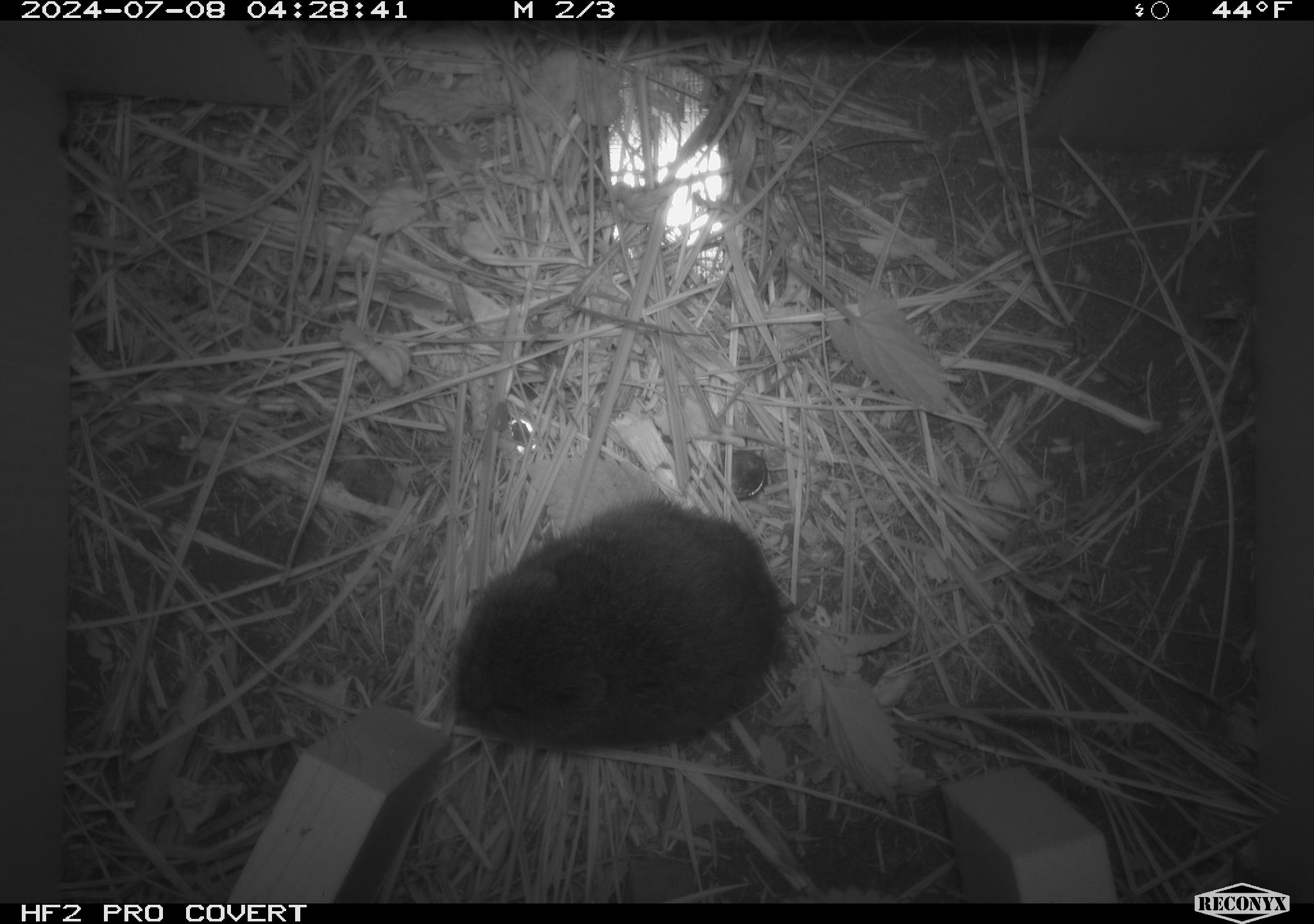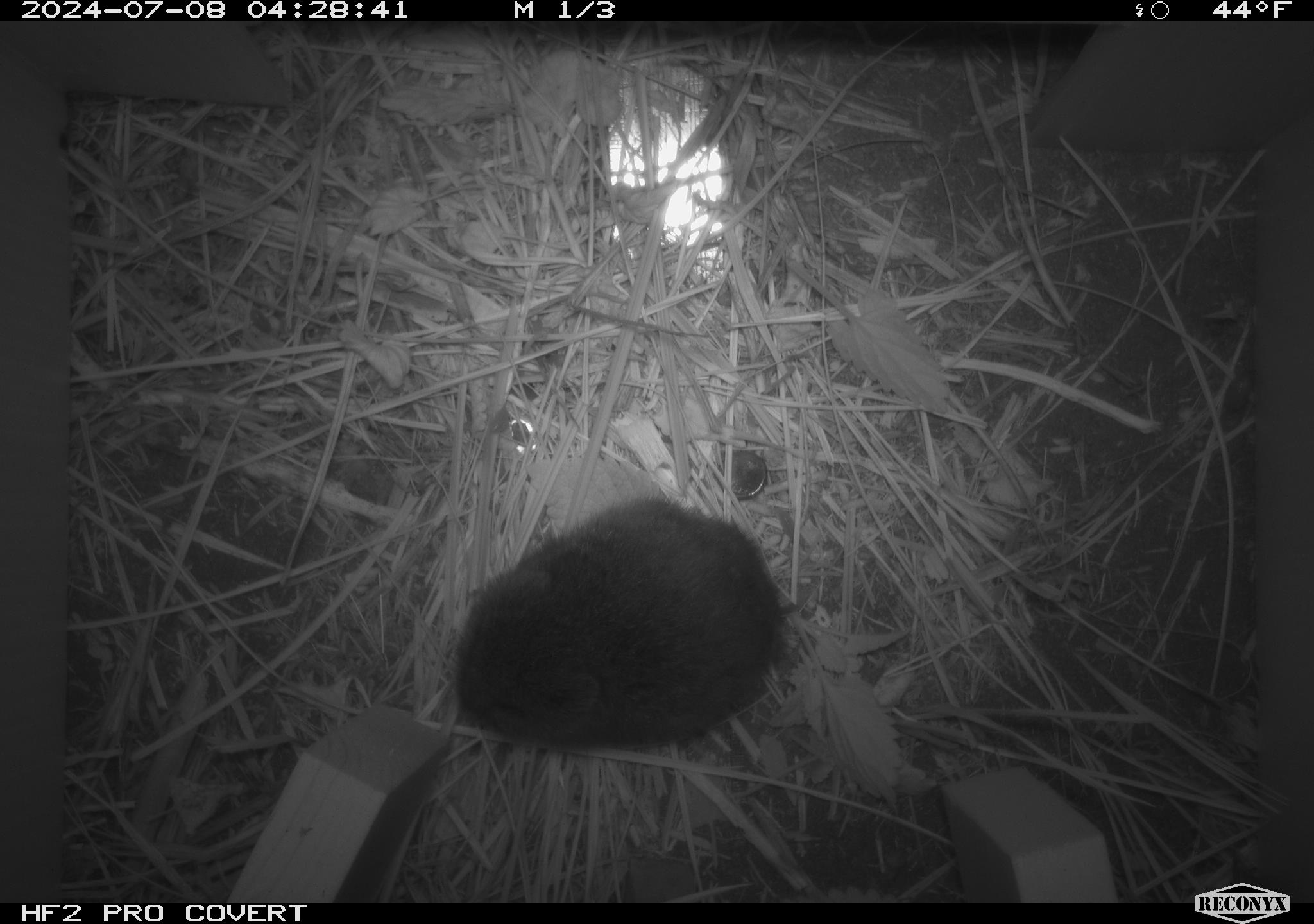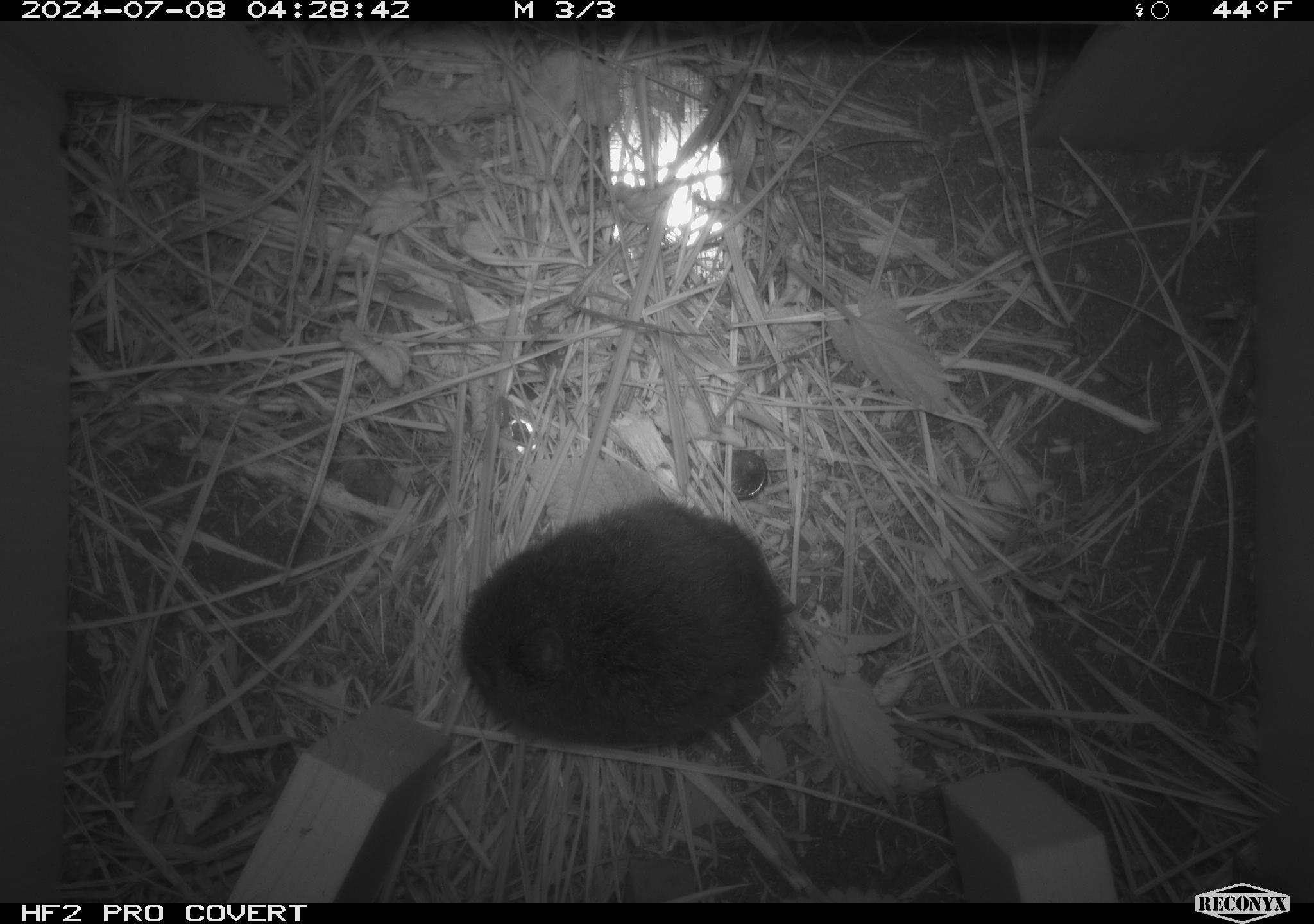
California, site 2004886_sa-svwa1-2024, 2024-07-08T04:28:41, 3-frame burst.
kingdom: Animalia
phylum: Chordata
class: Mammalia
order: Rodentia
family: Cricetidae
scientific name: Arvicolinae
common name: voles, lemmings, and muskrats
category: arvicolinae subfamily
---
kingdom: Animalia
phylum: Arthropoda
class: Malacostraca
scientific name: Malacostraca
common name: amphipods, crabs, isopods, krill, lobsters and shrimps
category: malacostracan